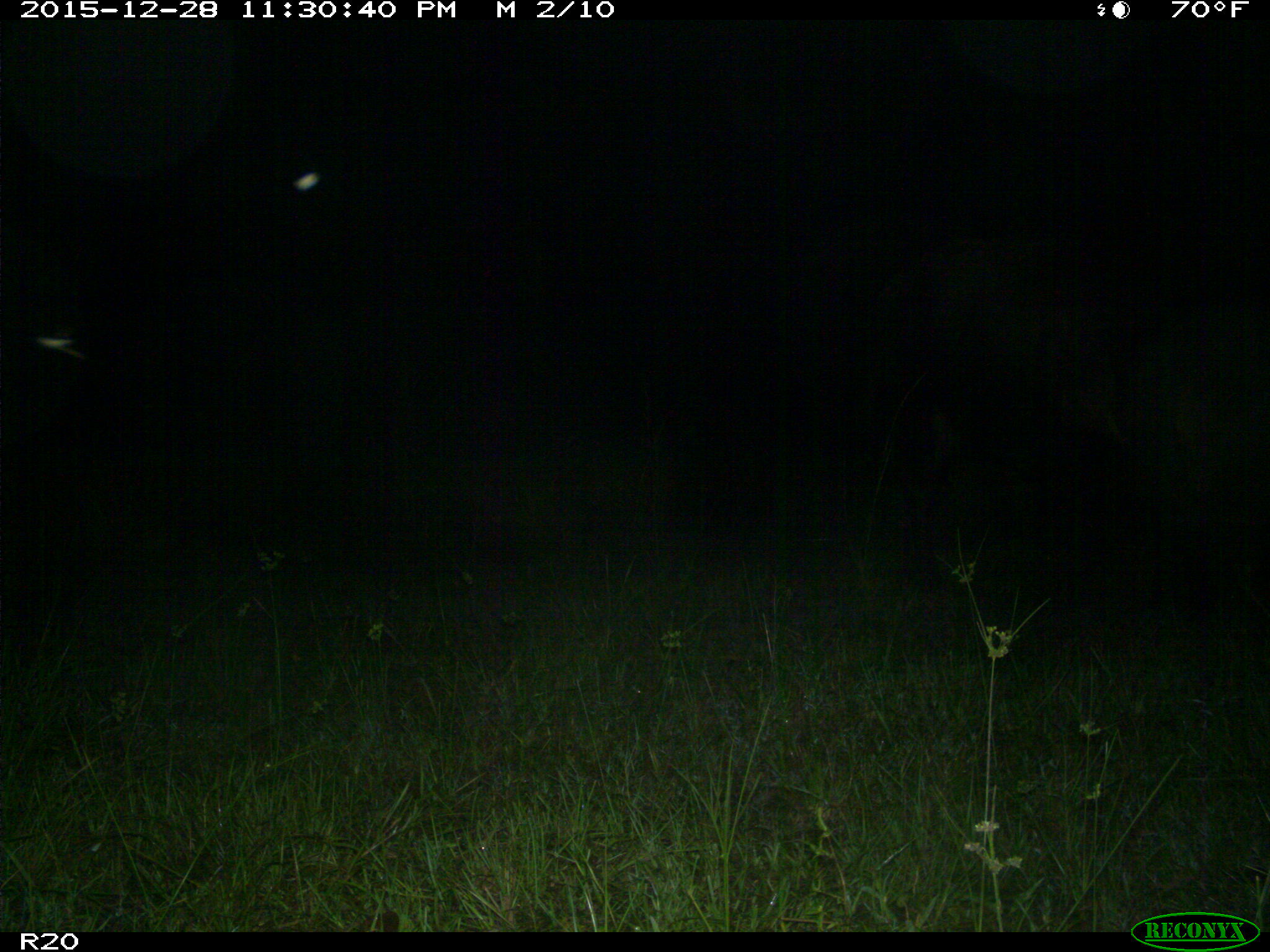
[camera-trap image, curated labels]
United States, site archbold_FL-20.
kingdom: Animalia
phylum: Chordata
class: Mammalia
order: Artiodactyla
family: Bovidae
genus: Bos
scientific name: Bos taurus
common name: domestic cow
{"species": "Bos taurus (domestic cow)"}